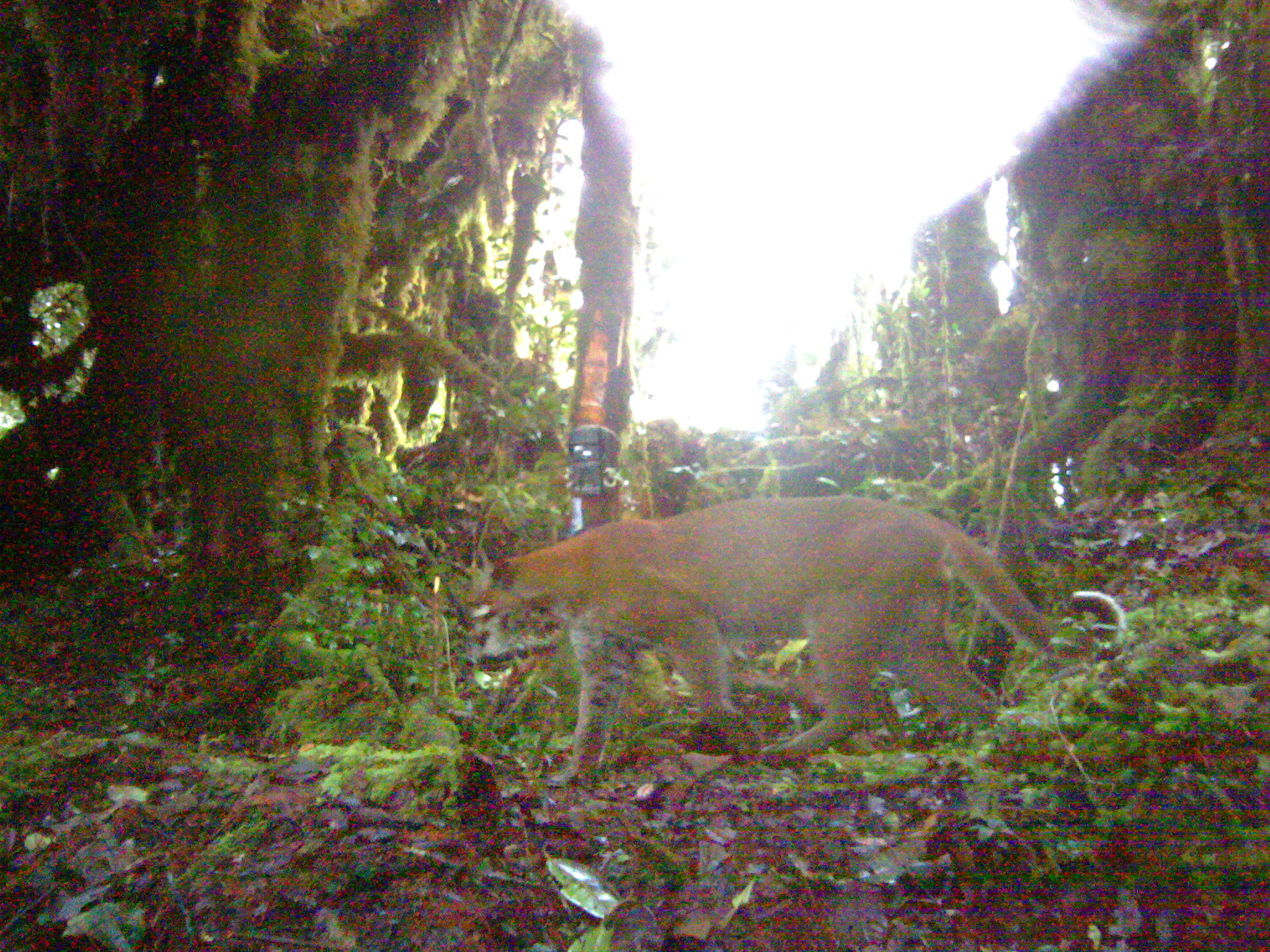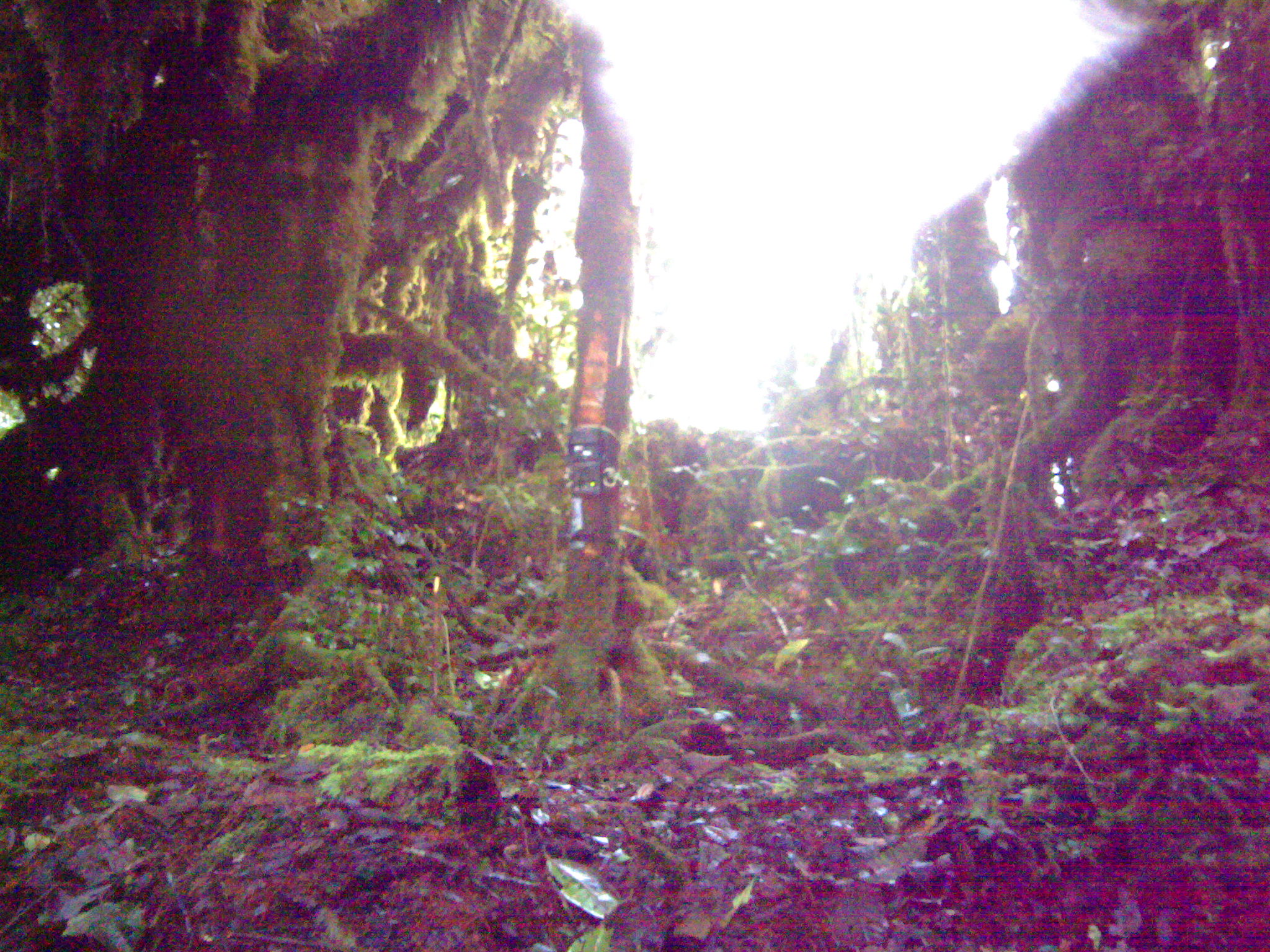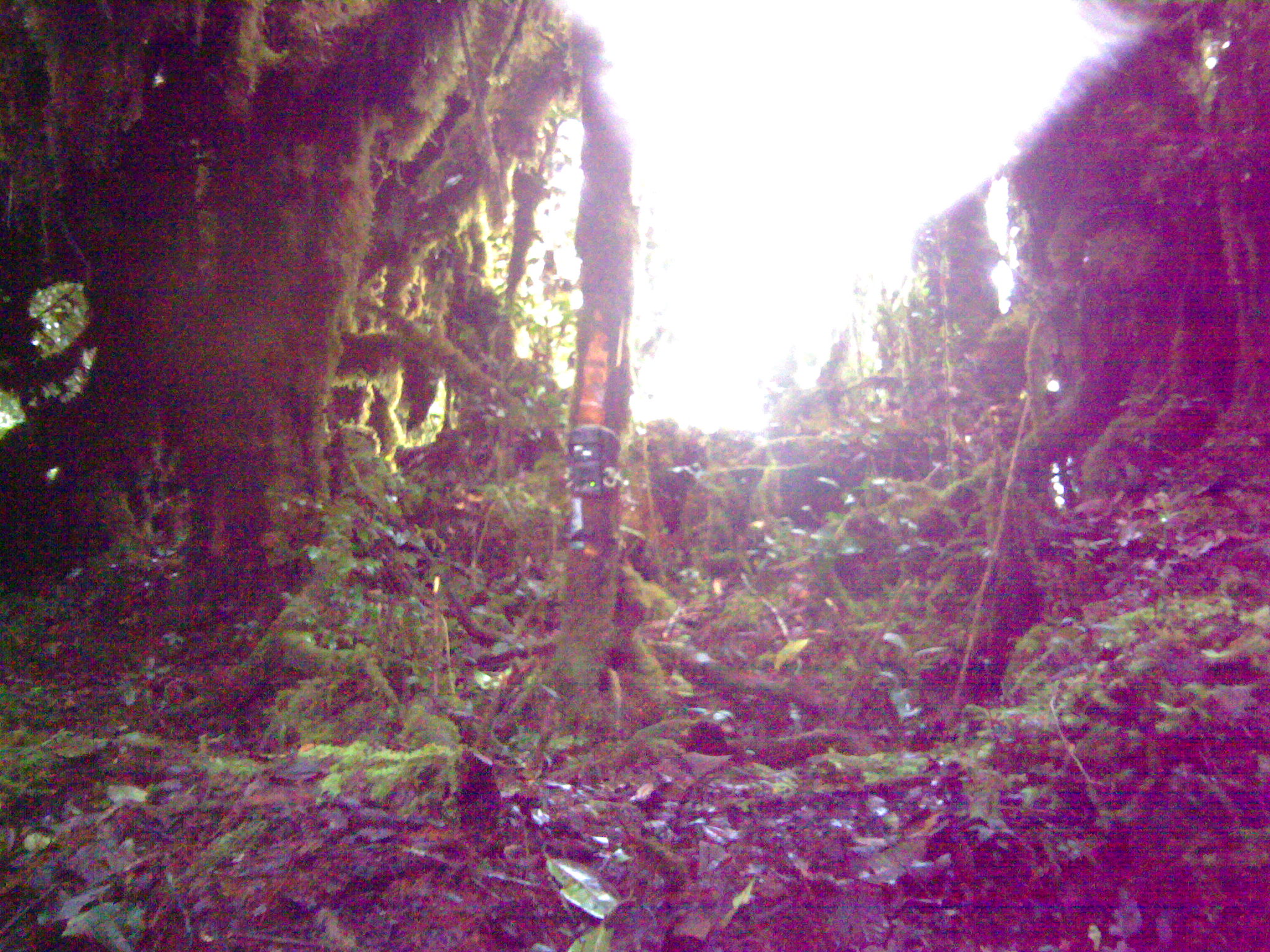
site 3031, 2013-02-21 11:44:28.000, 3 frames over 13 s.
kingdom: Animalia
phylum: Chordata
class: Mammalia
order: Carnivora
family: Felidae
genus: Catopuma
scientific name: Catopuma temminckii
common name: asian golden cat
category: pardofelis temminckii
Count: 1.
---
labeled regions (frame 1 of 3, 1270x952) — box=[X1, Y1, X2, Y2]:
pardofelis temminckii: box=[443, 491, 1127, 787]